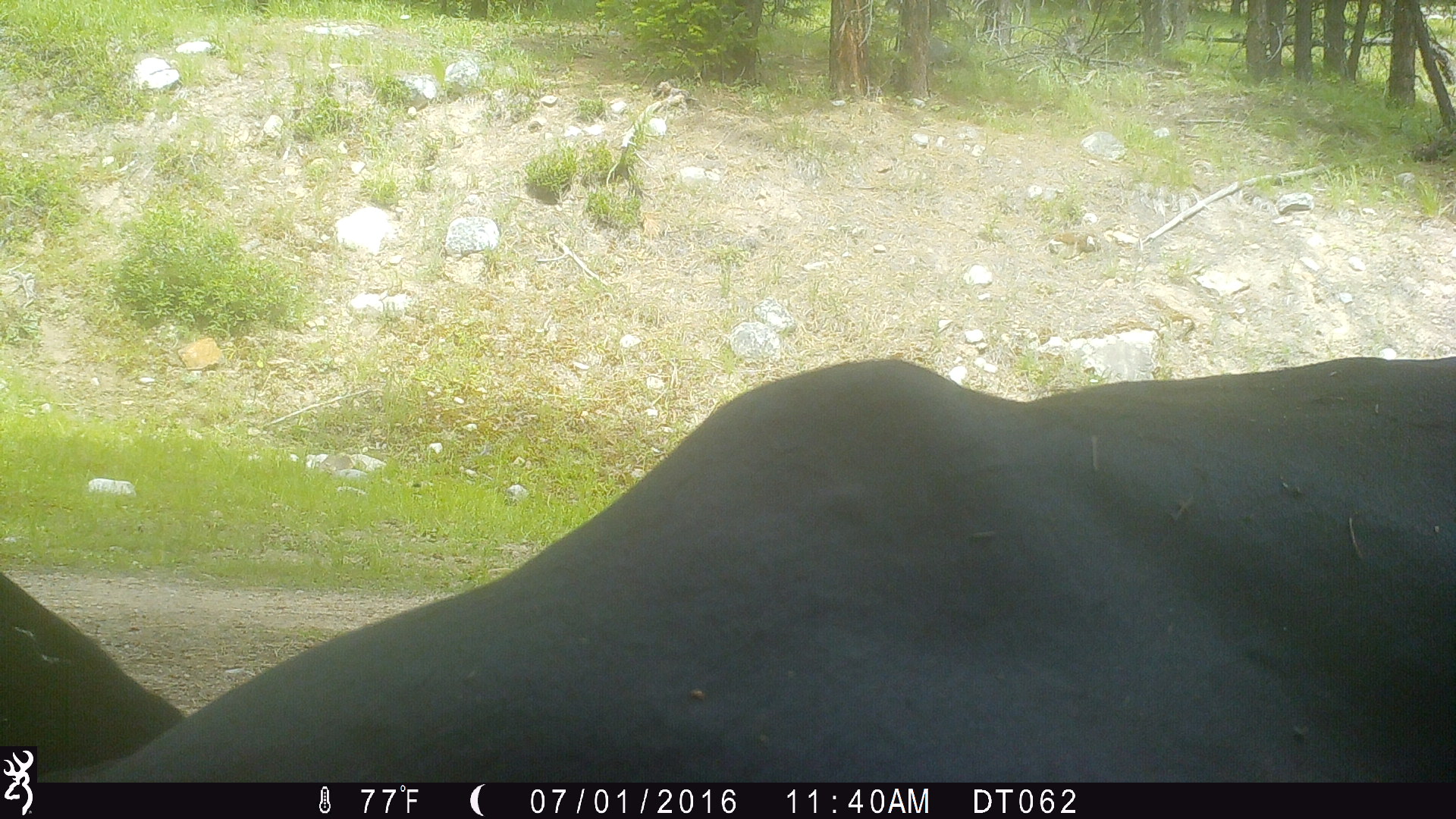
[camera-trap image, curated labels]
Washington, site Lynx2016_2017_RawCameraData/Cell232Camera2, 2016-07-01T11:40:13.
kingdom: Animalia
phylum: Chordata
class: Mammalia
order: Artiodactyla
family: Bovidae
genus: Bos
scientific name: Bos taurus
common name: domestic cattle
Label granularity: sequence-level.